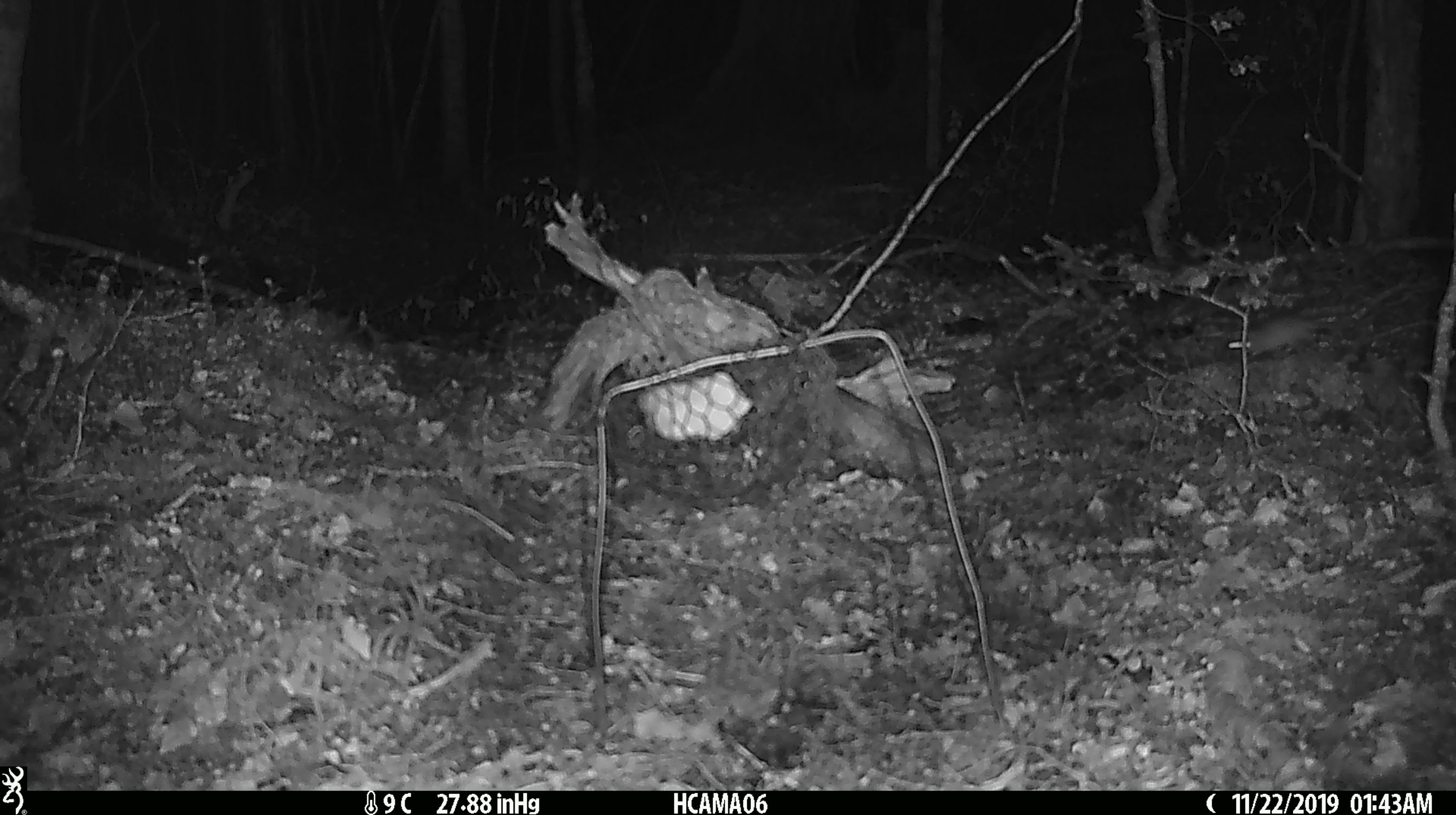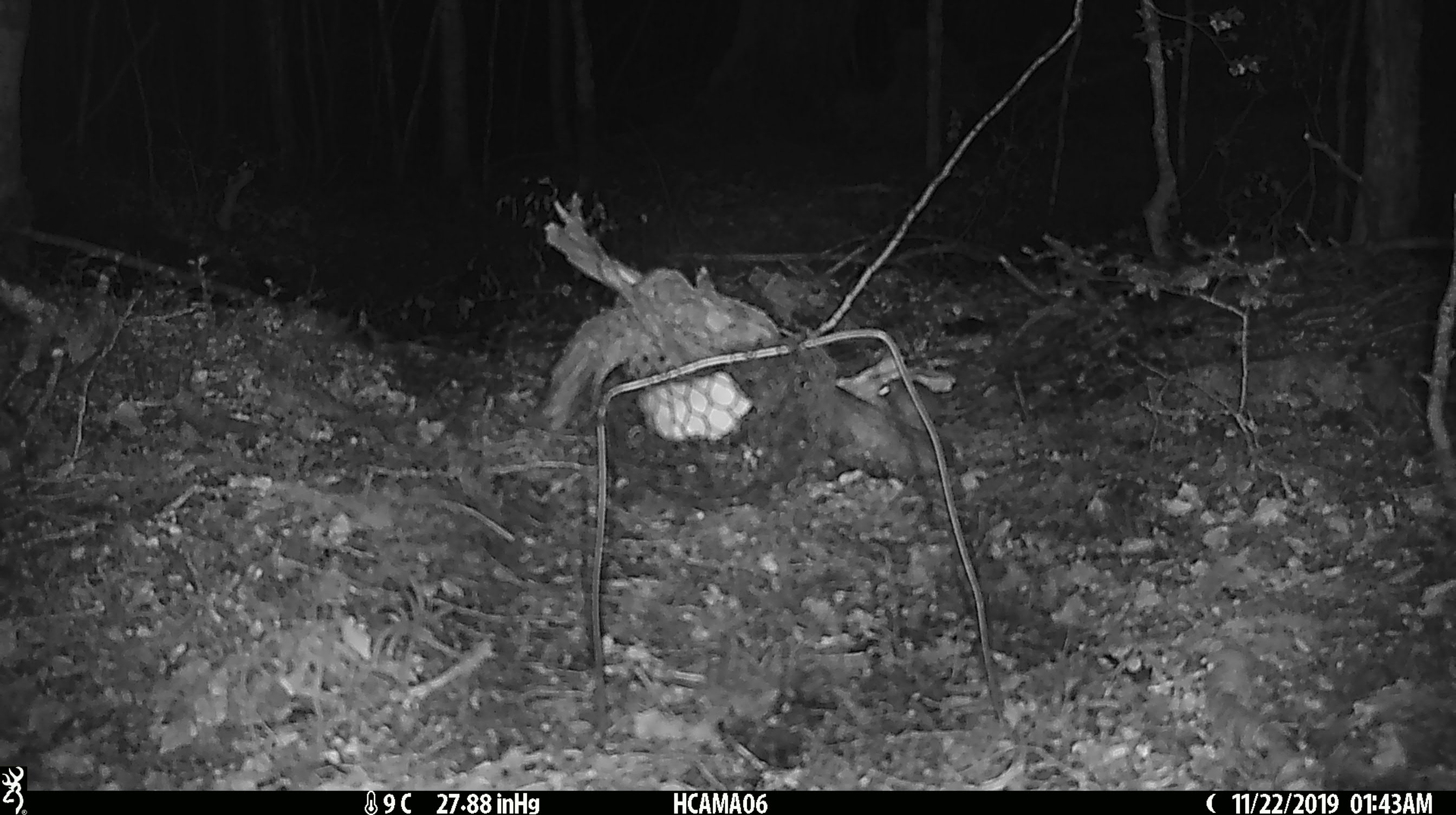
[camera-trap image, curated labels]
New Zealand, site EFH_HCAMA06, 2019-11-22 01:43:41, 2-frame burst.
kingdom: Animalia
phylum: Chordata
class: Mammalia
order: Rodentia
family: Muridae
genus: Mus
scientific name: Mus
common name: mouse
Mouse (Mus).